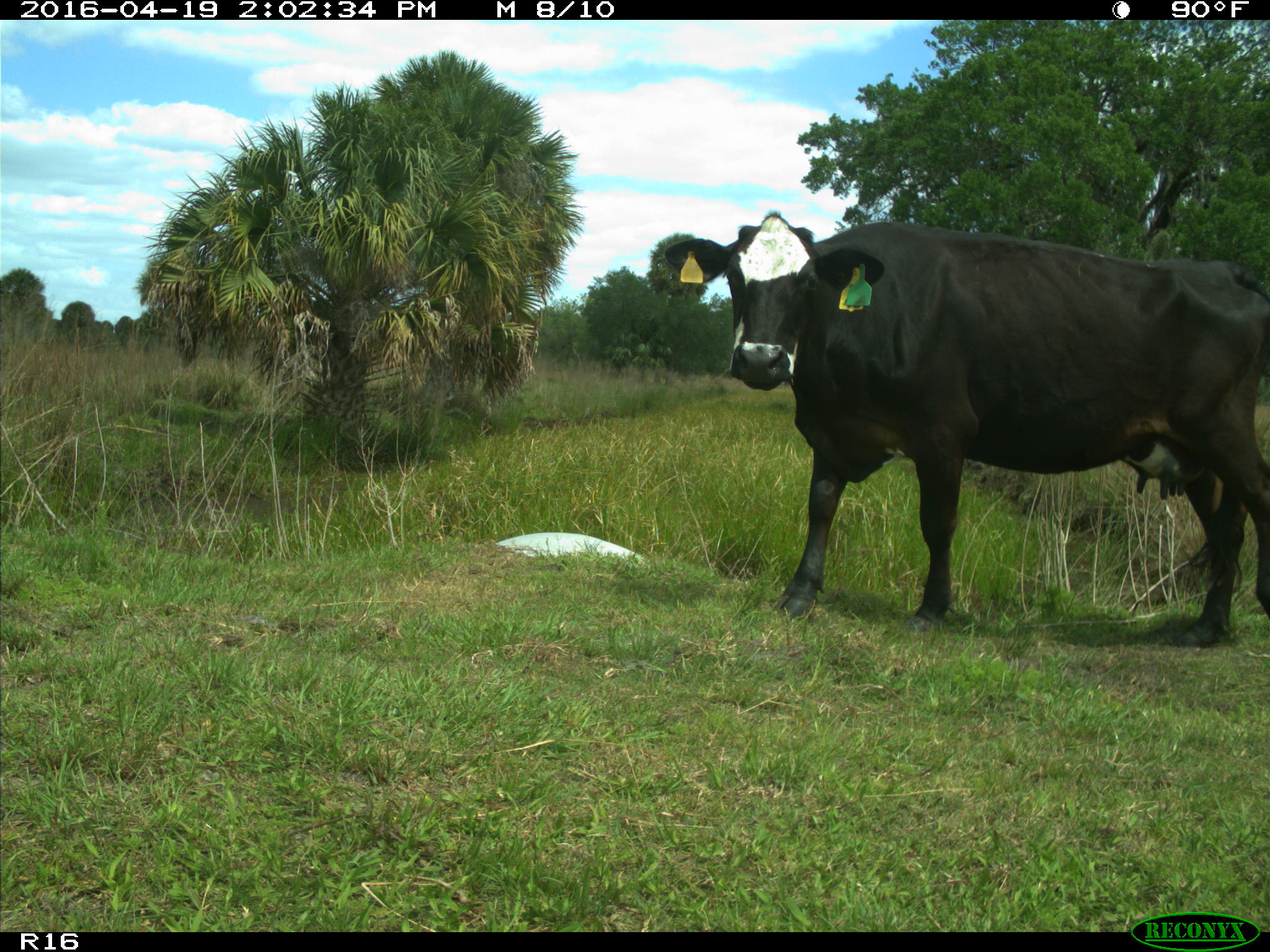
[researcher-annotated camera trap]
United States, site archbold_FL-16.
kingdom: Animalia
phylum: Chordata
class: Mammalia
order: Artiodactyla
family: Bovidae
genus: Bos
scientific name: Bos taurus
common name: domestic cow